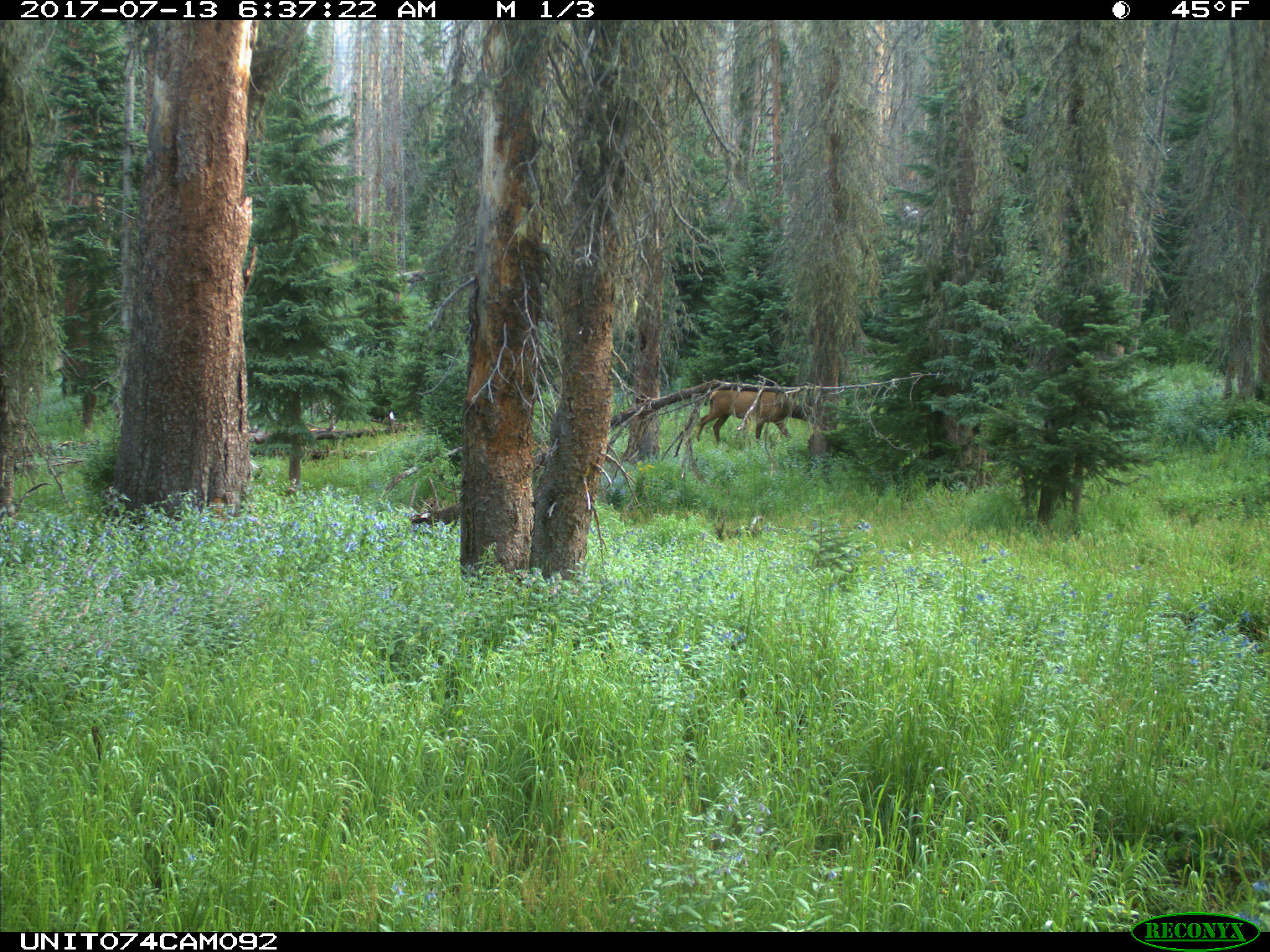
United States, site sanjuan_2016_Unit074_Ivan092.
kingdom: Animalia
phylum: Chordata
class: Mammalia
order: Artiodactyla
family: Cervidae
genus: Cervus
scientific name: Cervus elaphus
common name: red deer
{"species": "Cervus elaphus (red deer)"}